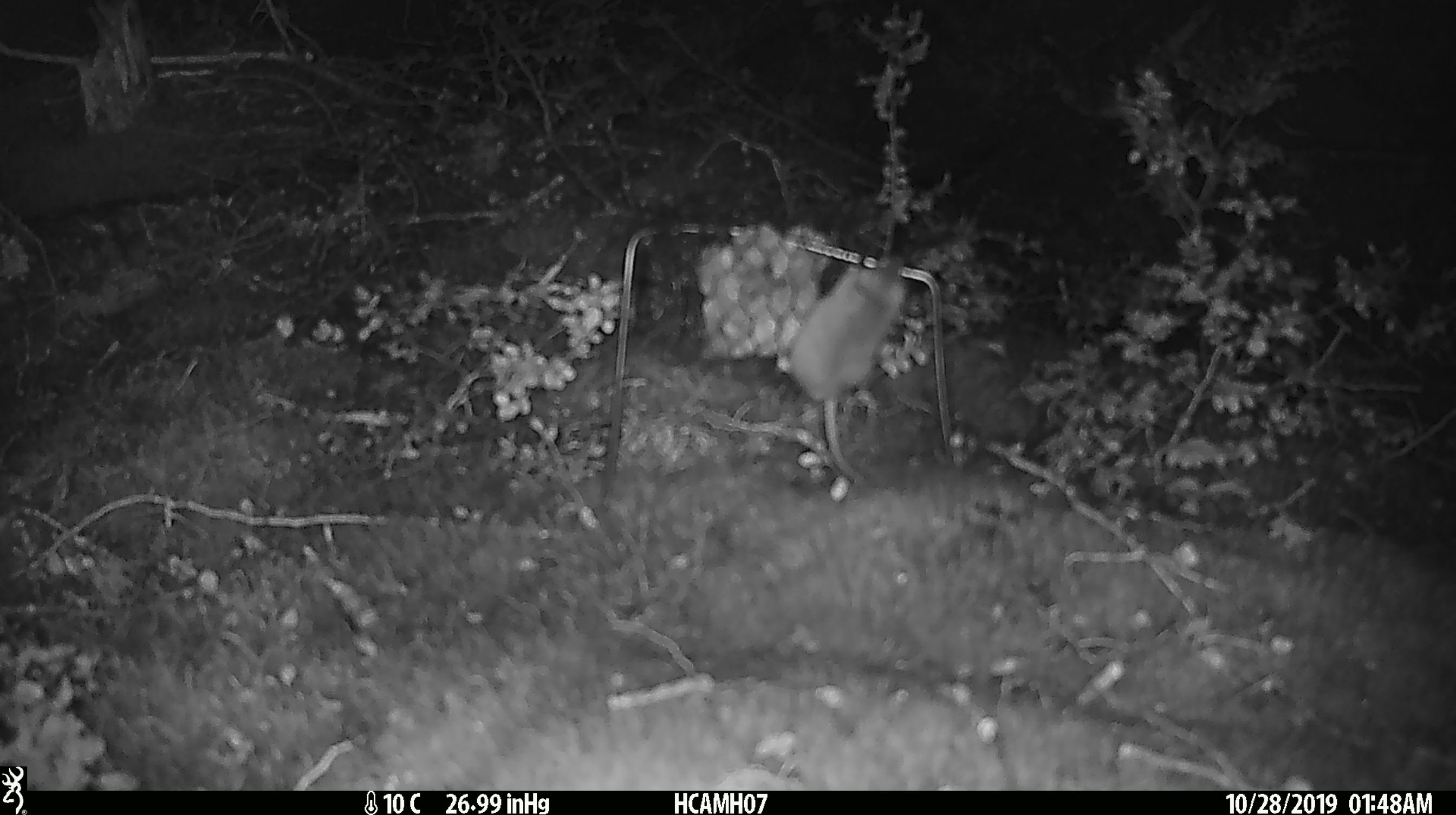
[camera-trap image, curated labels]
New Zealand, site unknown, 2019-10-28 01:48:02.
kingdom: Animalia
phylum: Chordata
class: Mammalia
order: Rodentia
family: Muridae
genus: Mus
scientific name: Mus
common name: mouse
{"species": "mouse (Mus)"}